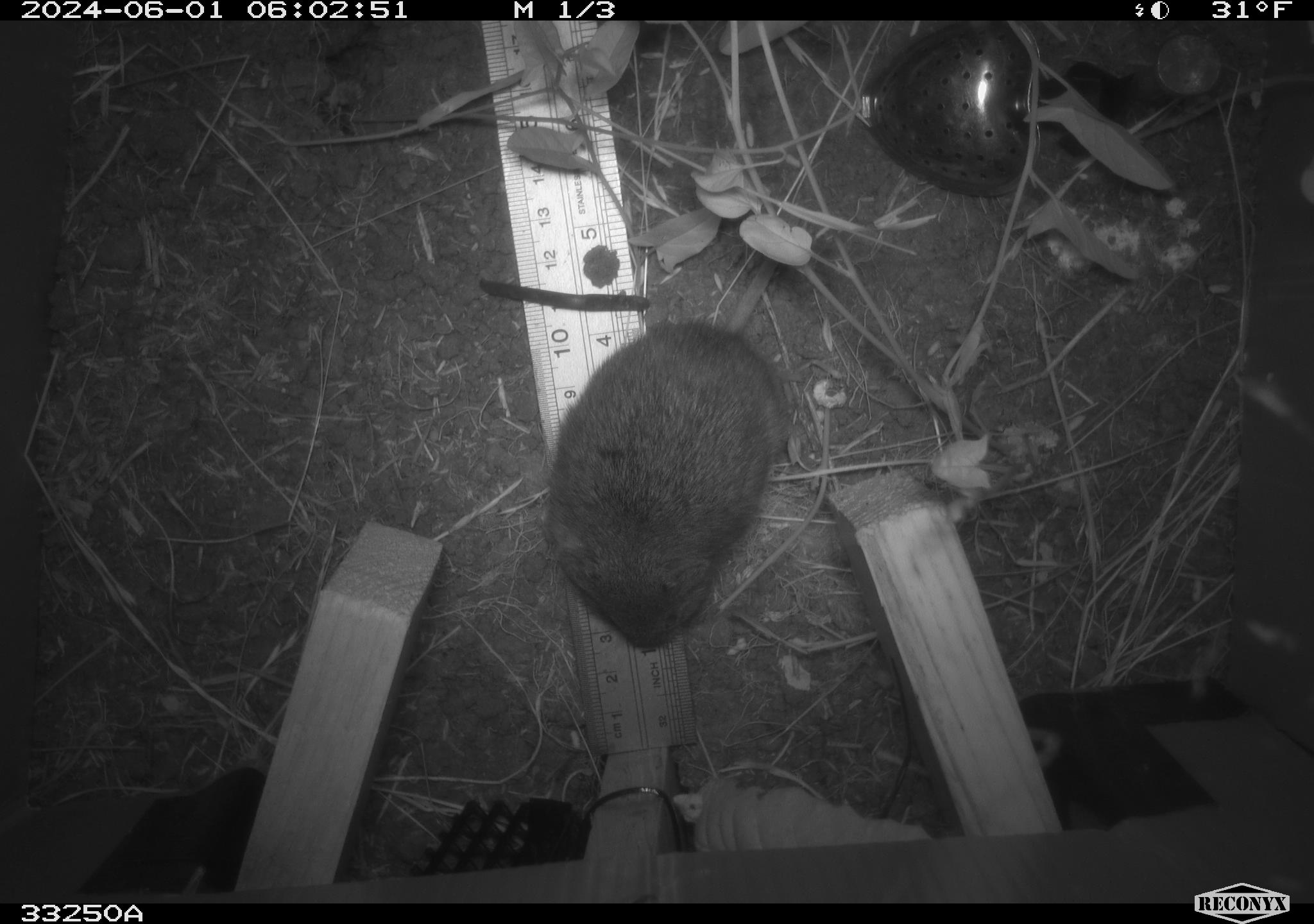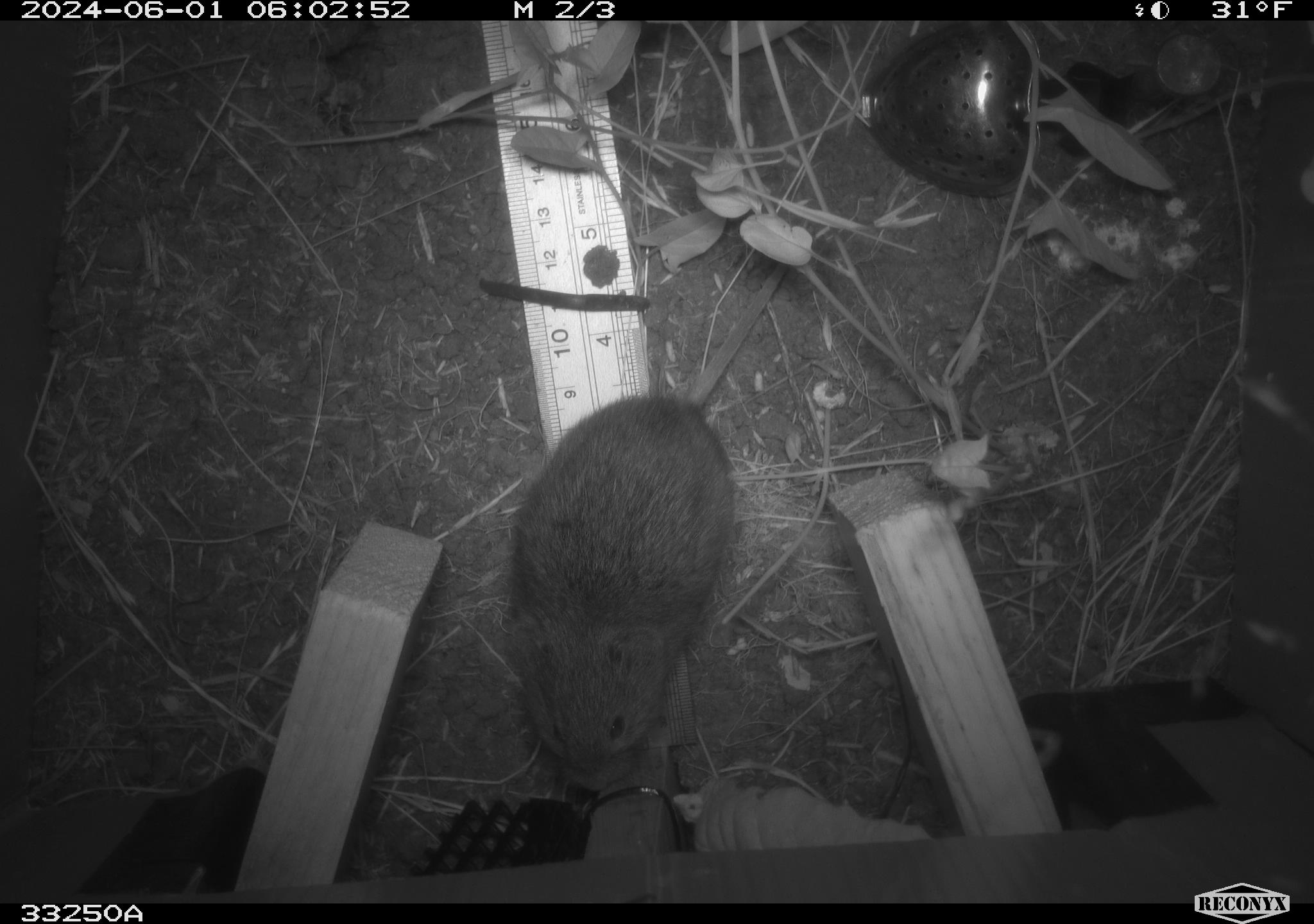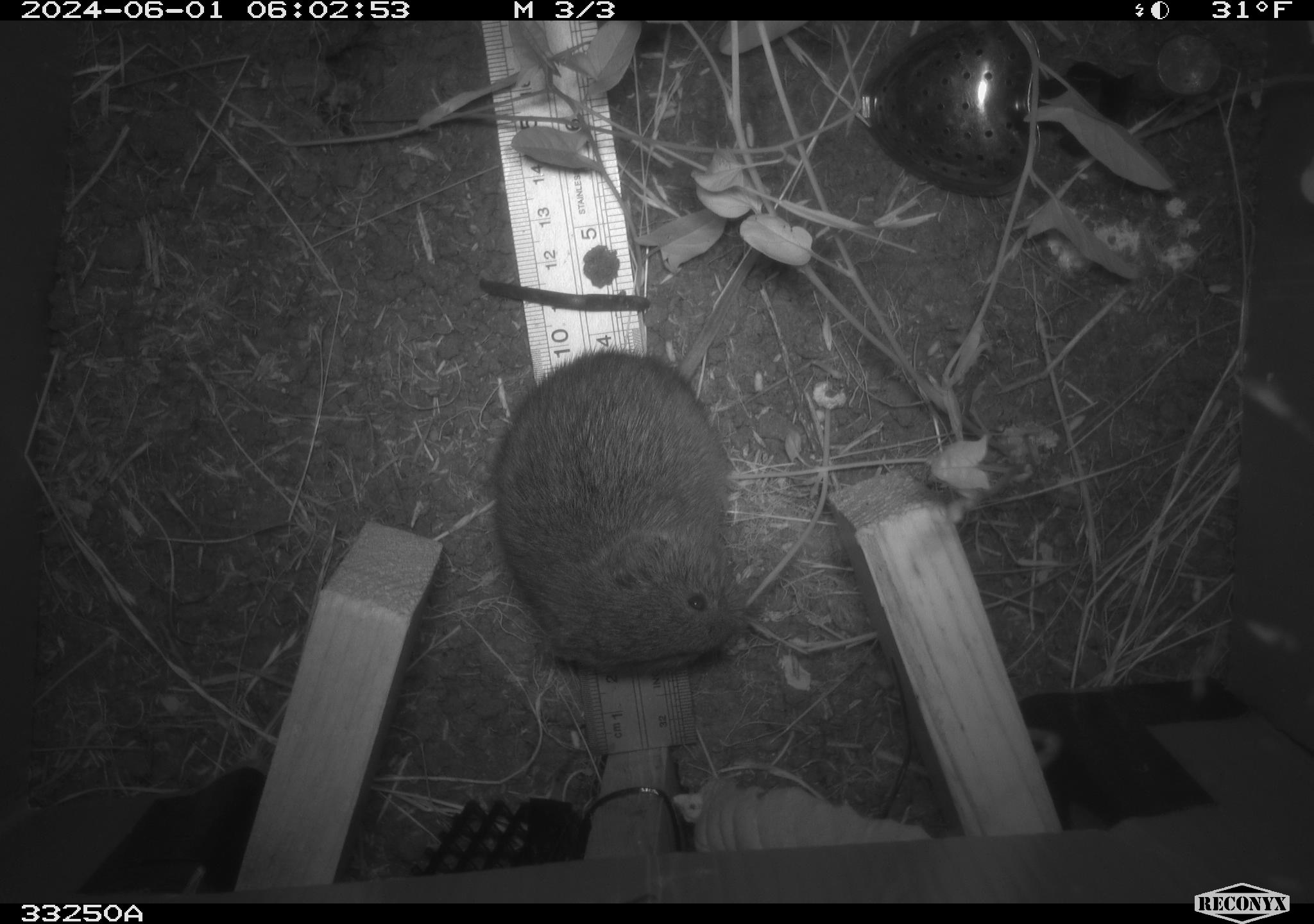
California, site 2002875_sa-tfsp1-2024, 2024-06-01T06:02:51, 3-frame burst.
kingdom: Animalia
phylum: Chordata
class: Mammalia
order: Rodentia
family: Cricetidae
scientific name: Arvicolinae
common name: voles, lemmings, and muskrats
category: arvicolinae subfamily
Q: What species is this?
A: Arvicolinae subfamily (voles, lemmings, and muskrats) (Arvicolinae).